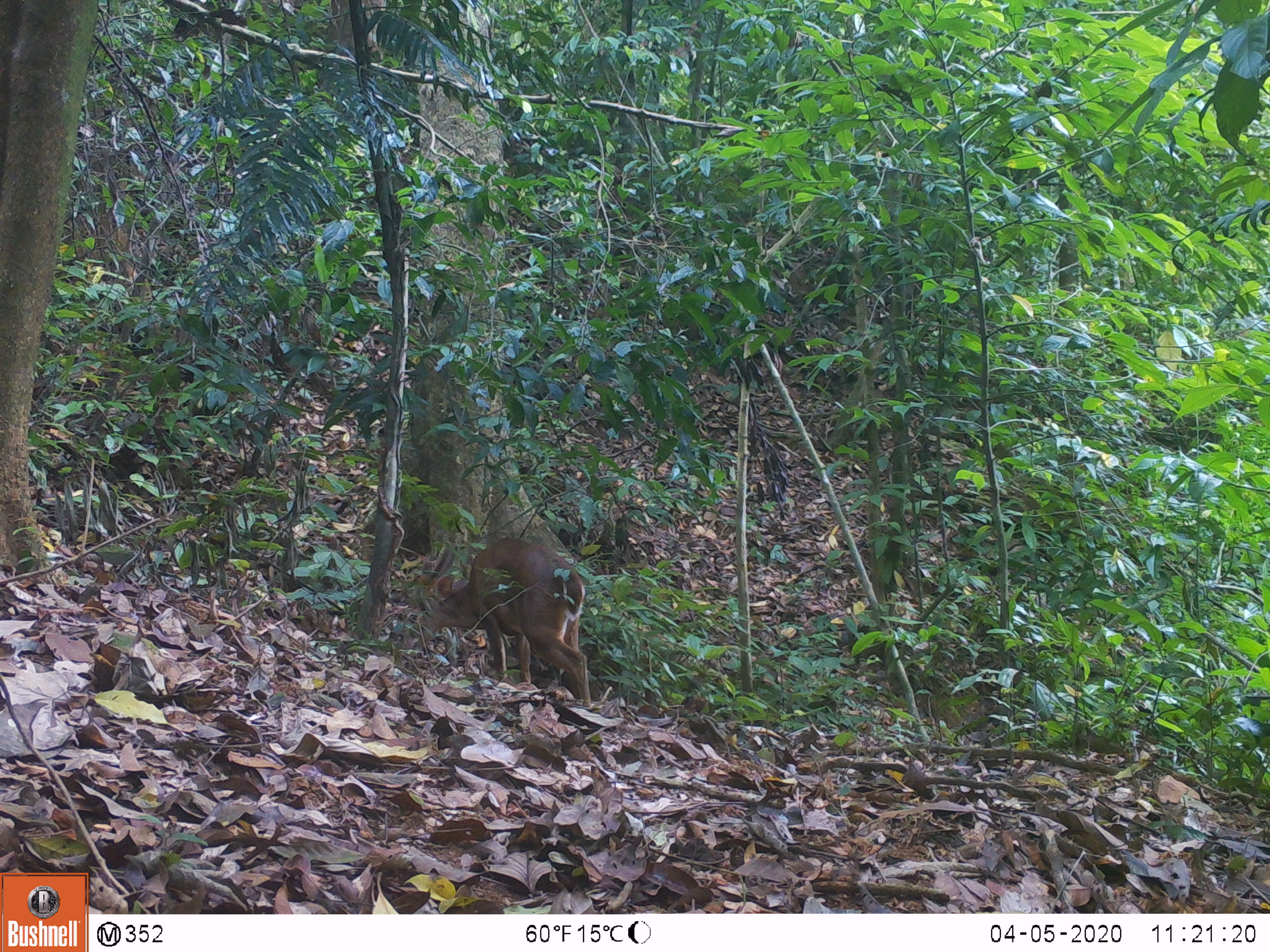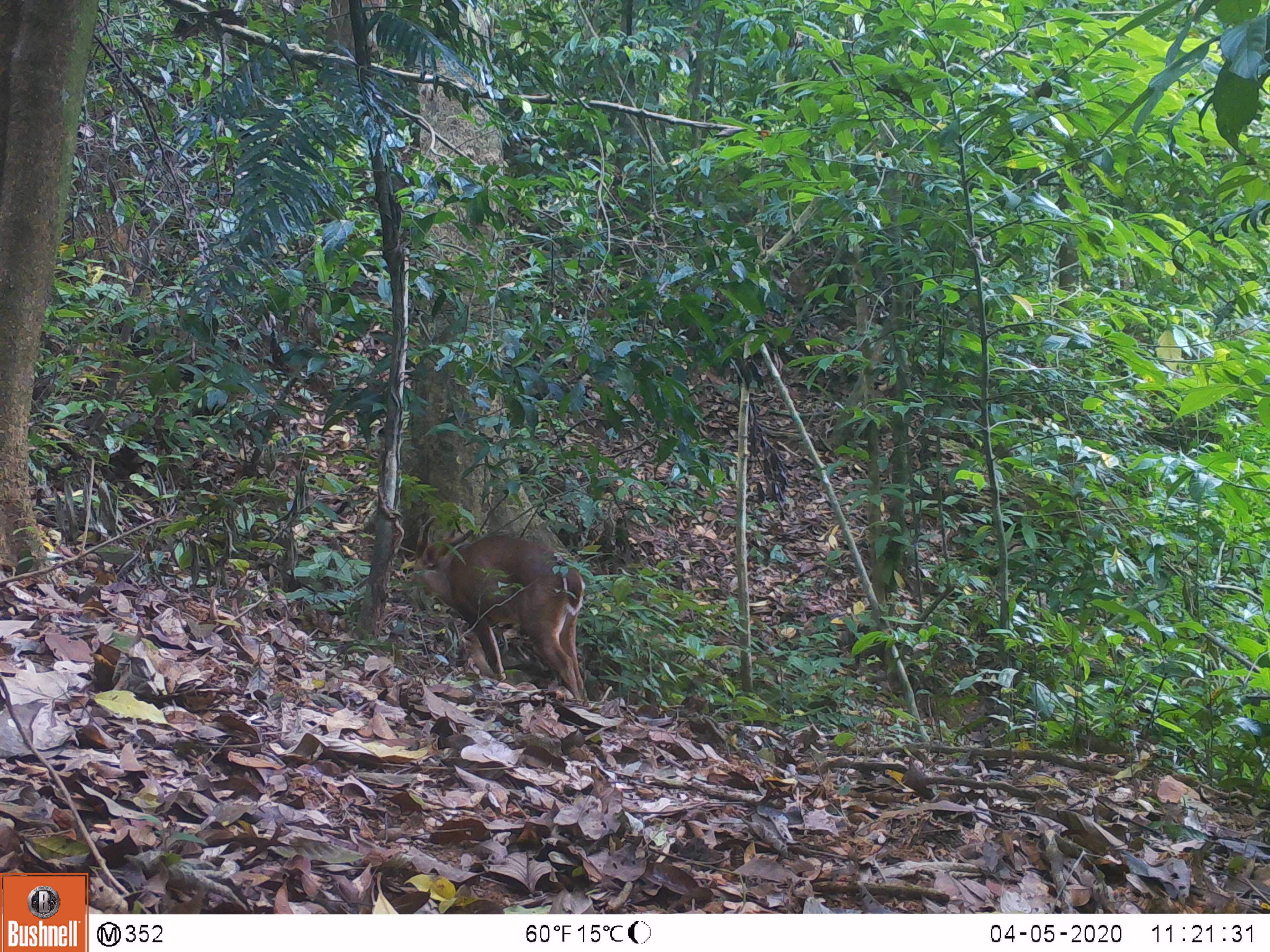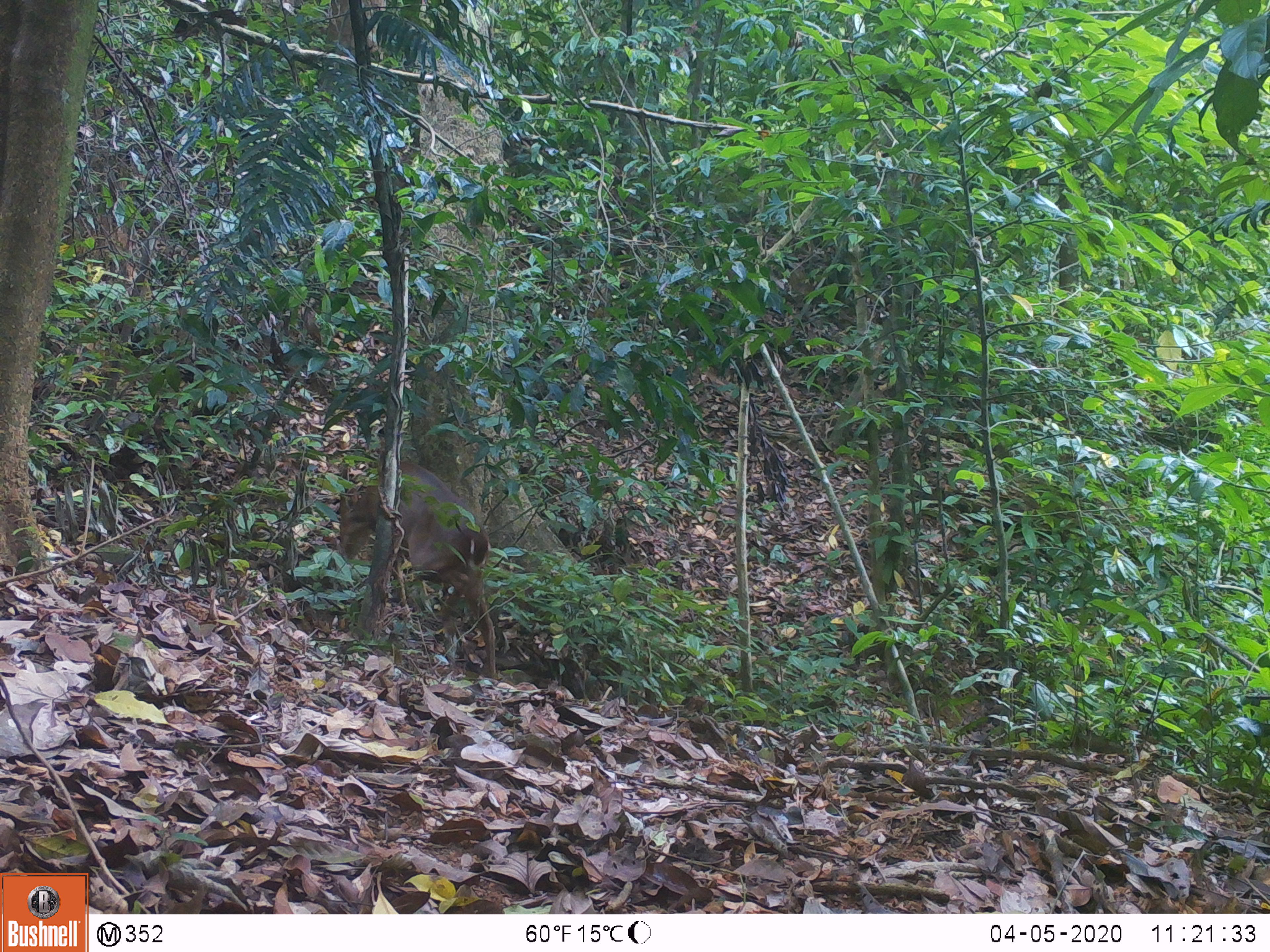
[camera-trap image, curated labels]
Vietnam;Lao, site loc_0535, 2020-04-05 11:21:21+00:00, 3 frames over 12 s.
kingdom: Animalia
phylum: Chordata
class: Mammalia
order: Artiodactyla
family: Cervidae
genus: Muntiacus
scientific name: Muntiacus vuquangensis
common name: large-antlered muntjac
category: large antlered muntjac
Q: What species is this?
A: Large antlered muntjac (large-antlered muntjac) (Muntiacus vuquangensis).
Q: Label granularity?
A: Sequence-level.